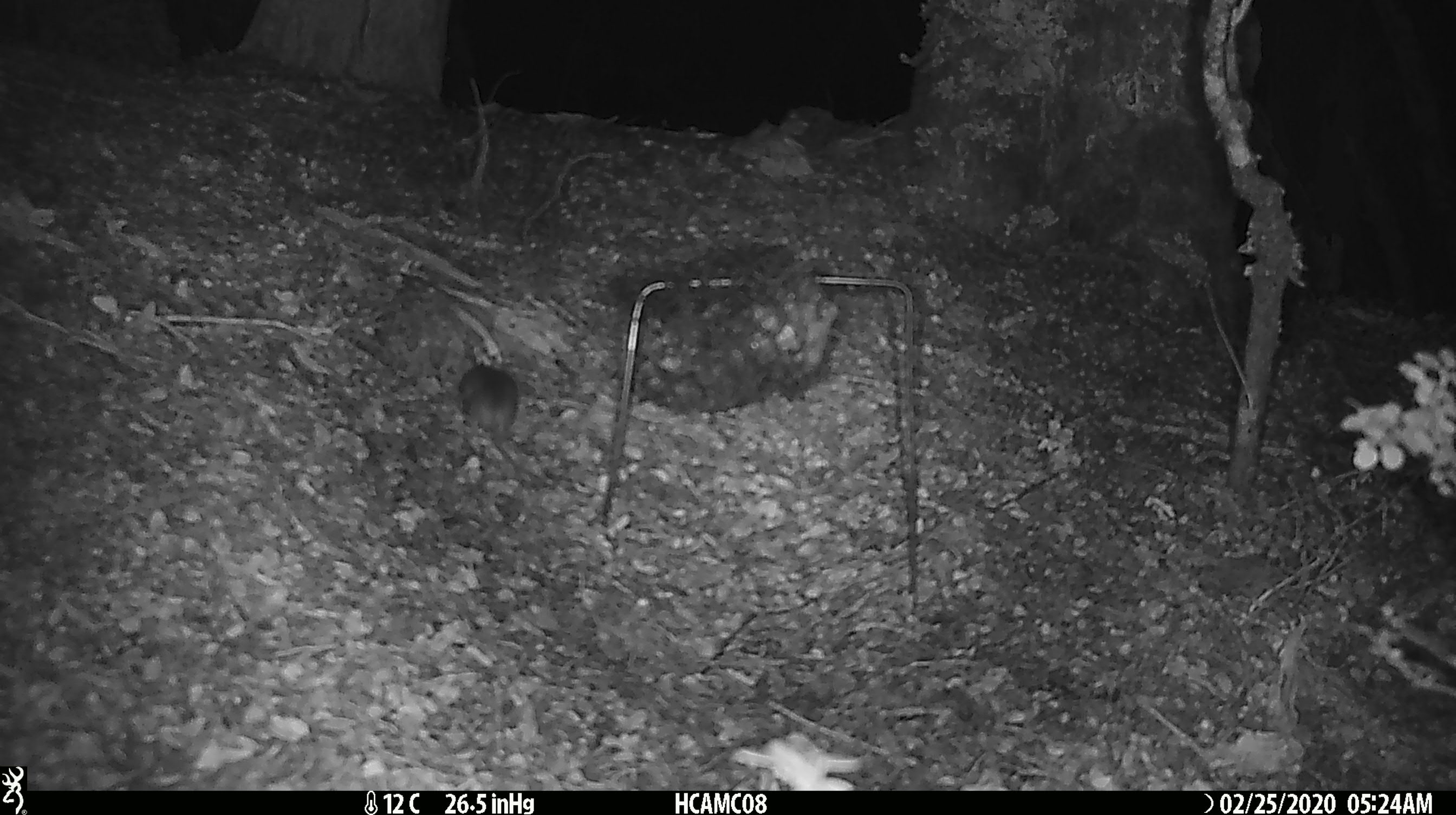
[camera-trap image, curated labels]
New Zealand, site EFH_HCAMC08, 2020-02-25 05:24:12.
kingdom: Animalia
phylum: Chordata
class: Mammalia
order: Rodentia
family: Muridae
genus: Mus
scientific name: Mus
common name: mouse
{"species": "mouse (Mus)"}